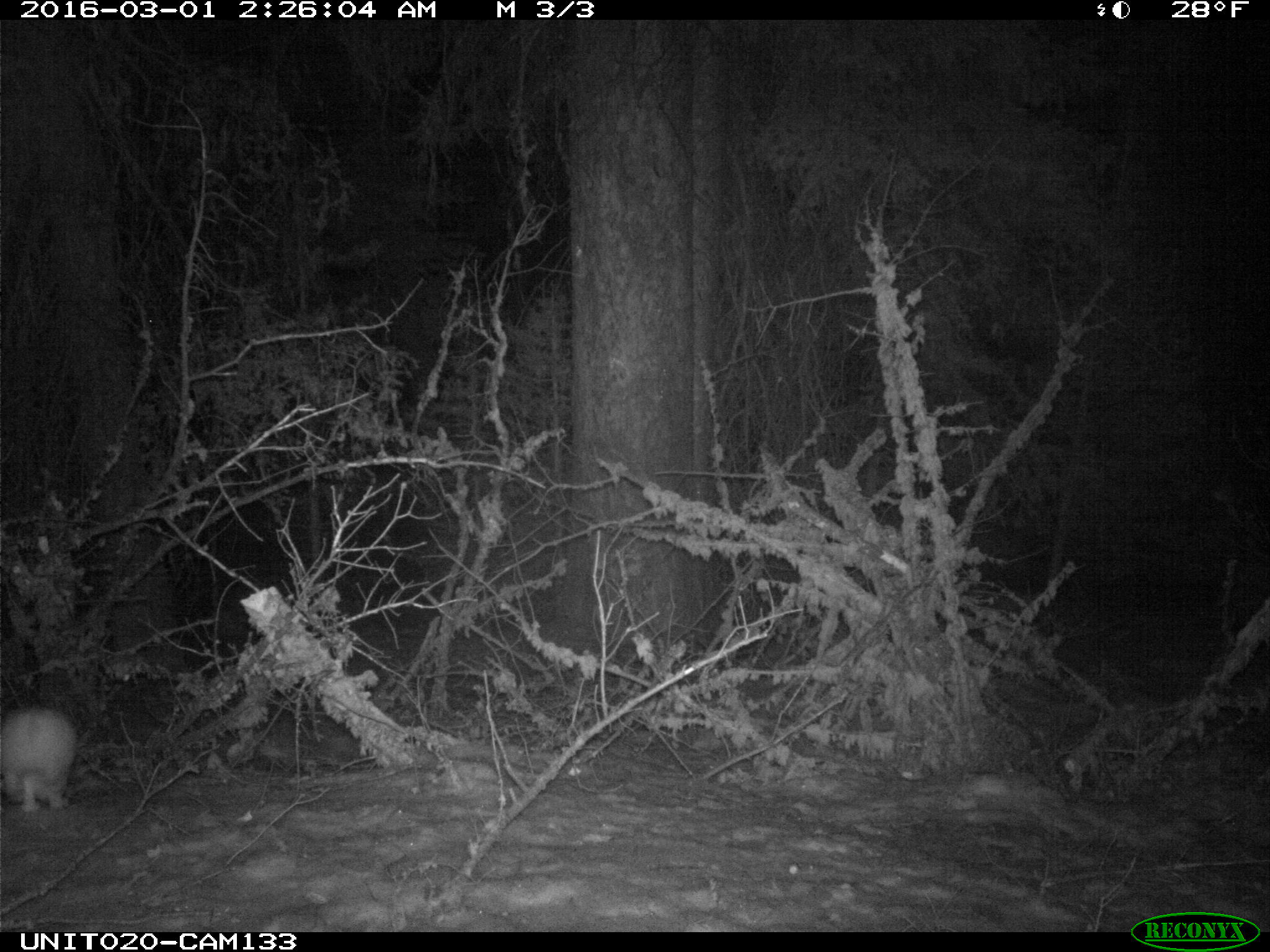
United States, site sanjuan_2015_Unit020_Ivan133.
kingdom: Animalia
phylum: Chordata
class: Mammalia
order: Lagomorpha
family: Leporidae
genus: Lepus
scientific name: Lepus americanus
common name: snowshoe hare